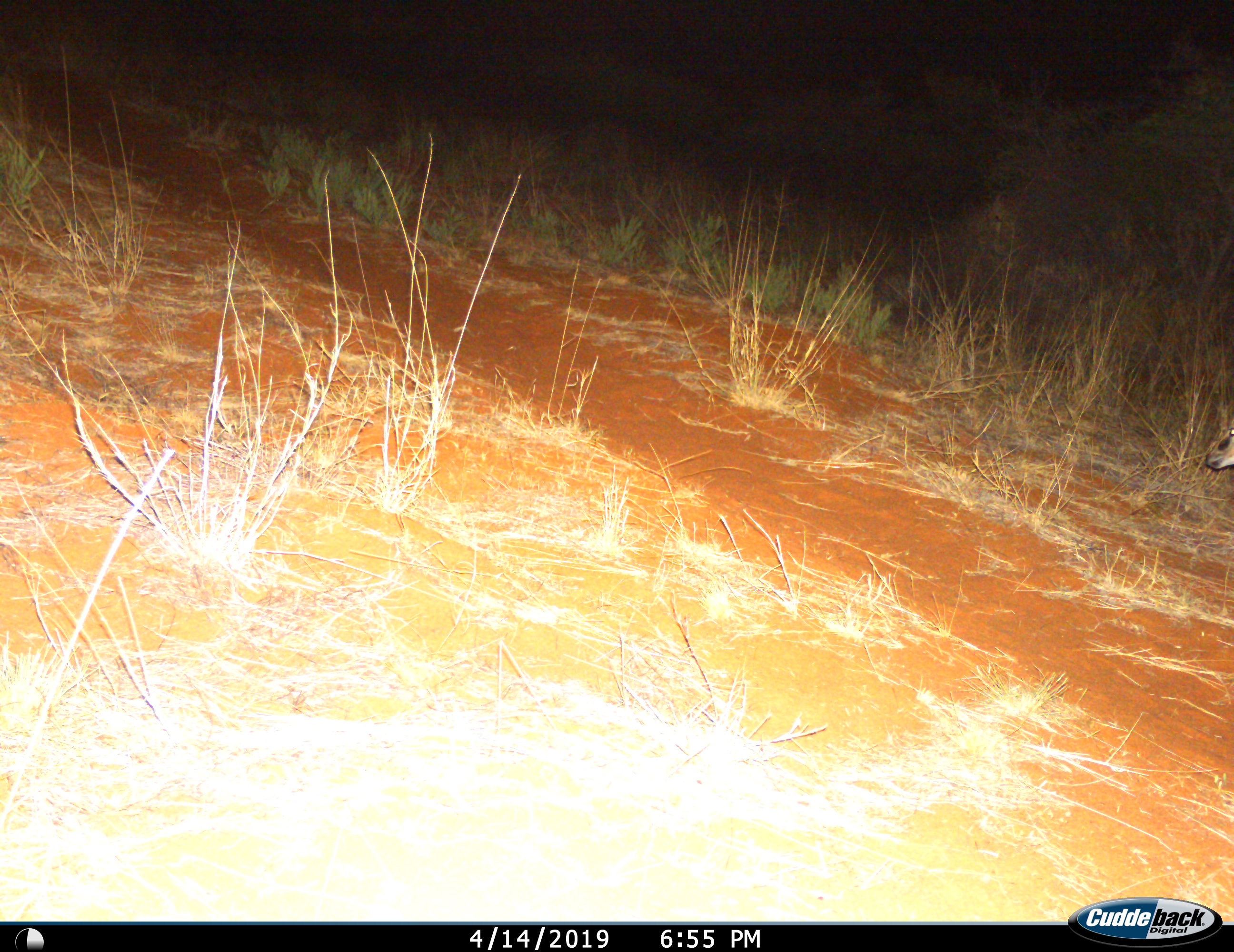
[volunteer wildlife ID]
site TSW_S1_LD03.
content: unidentified animal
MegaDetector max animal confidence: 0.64